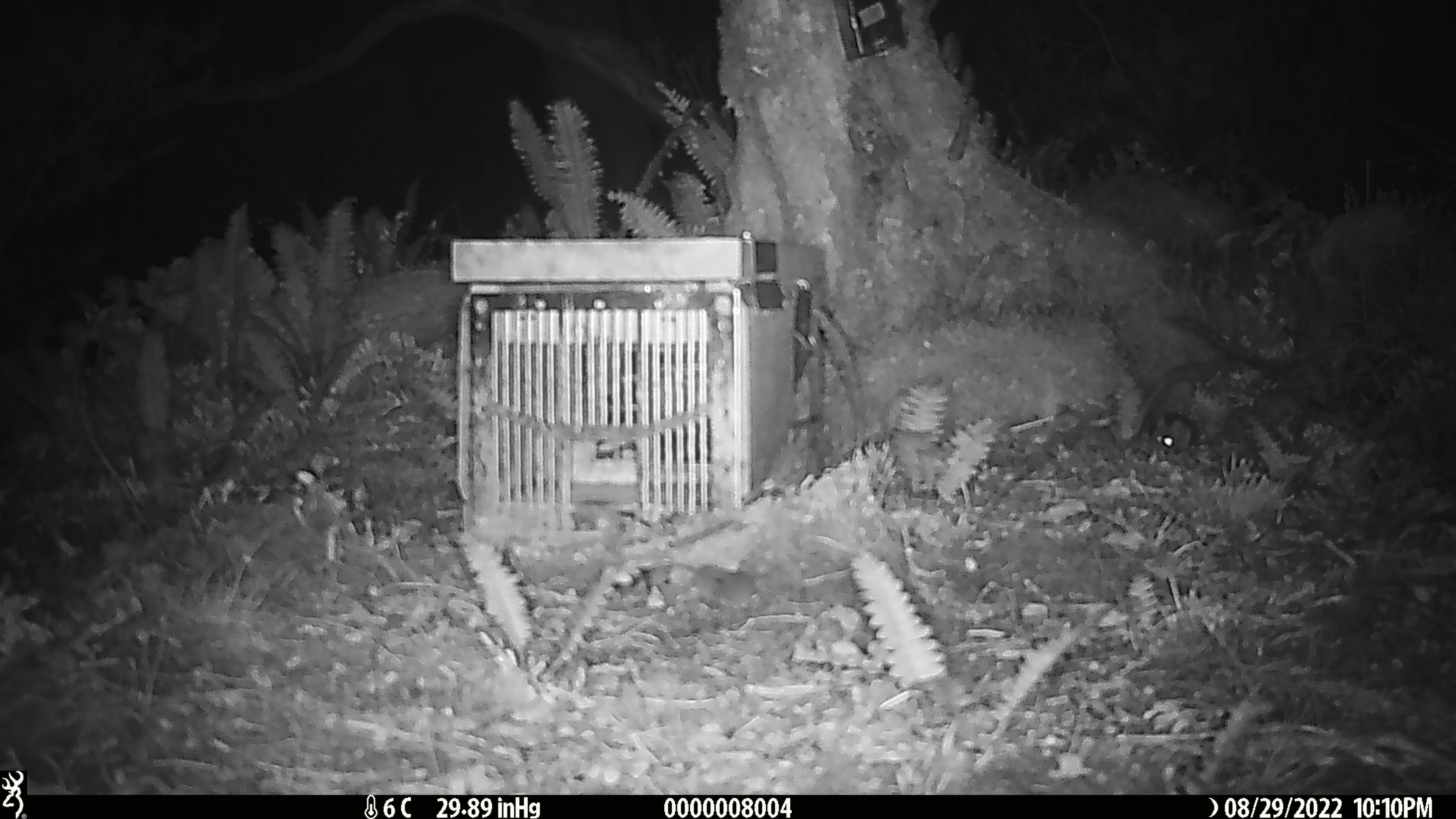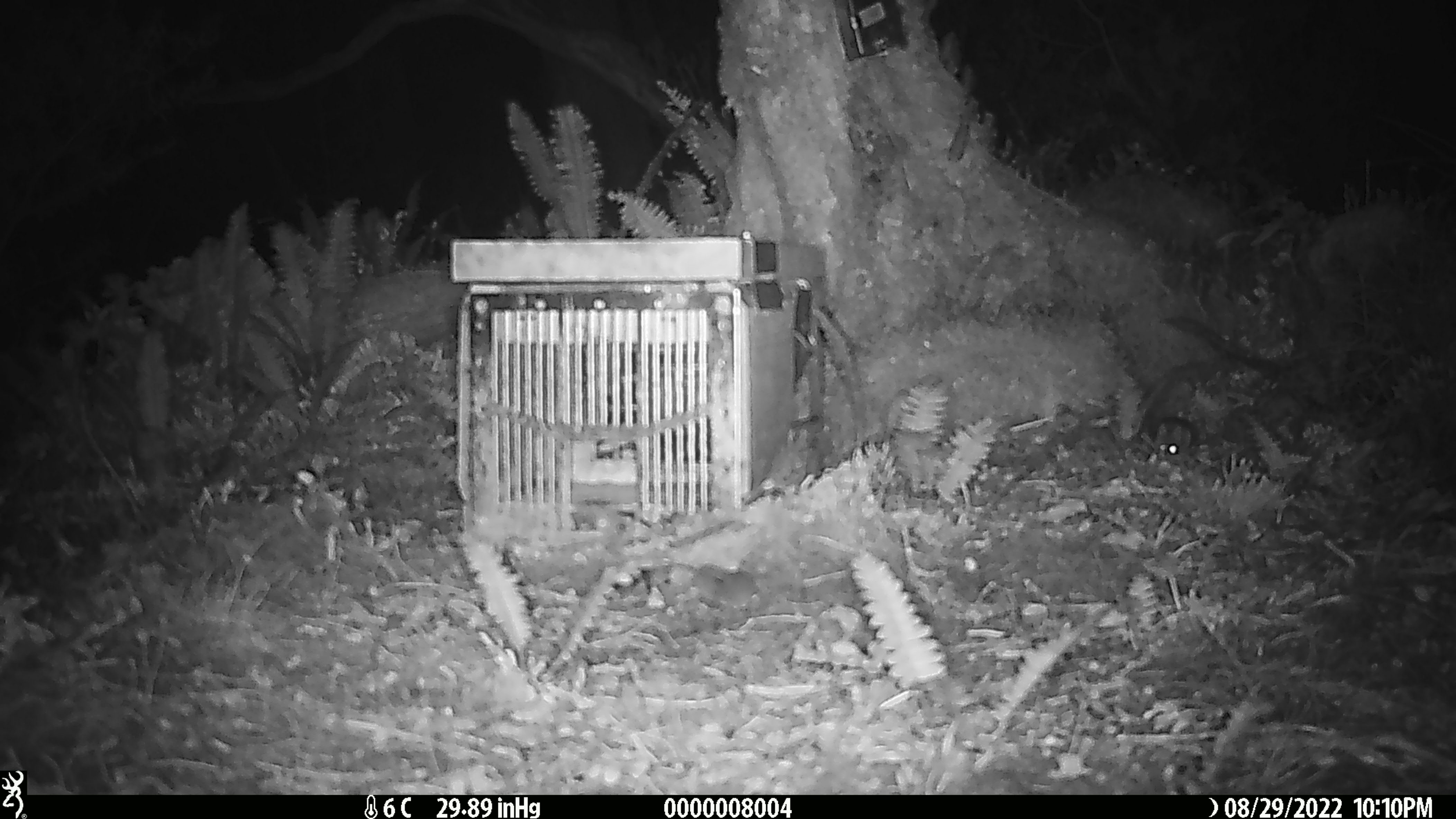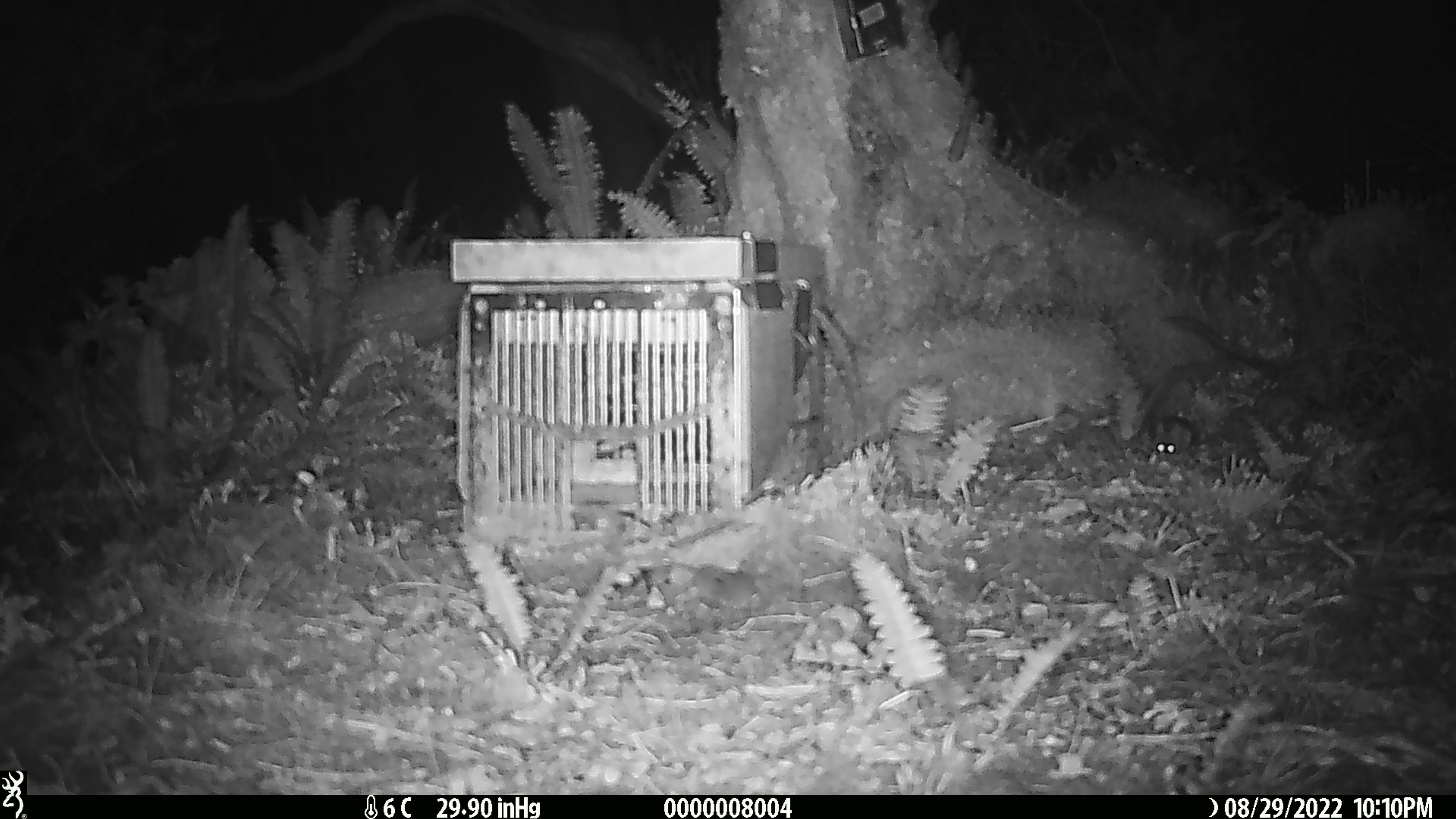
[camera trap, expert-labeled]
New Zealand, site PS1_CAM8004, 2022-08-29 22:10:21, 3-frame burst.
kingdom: Animalia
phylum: Chordata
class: Mammalia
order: Rodentia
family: Muridae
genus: Mus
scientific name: Mus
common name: mouse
Mouse (Mus).